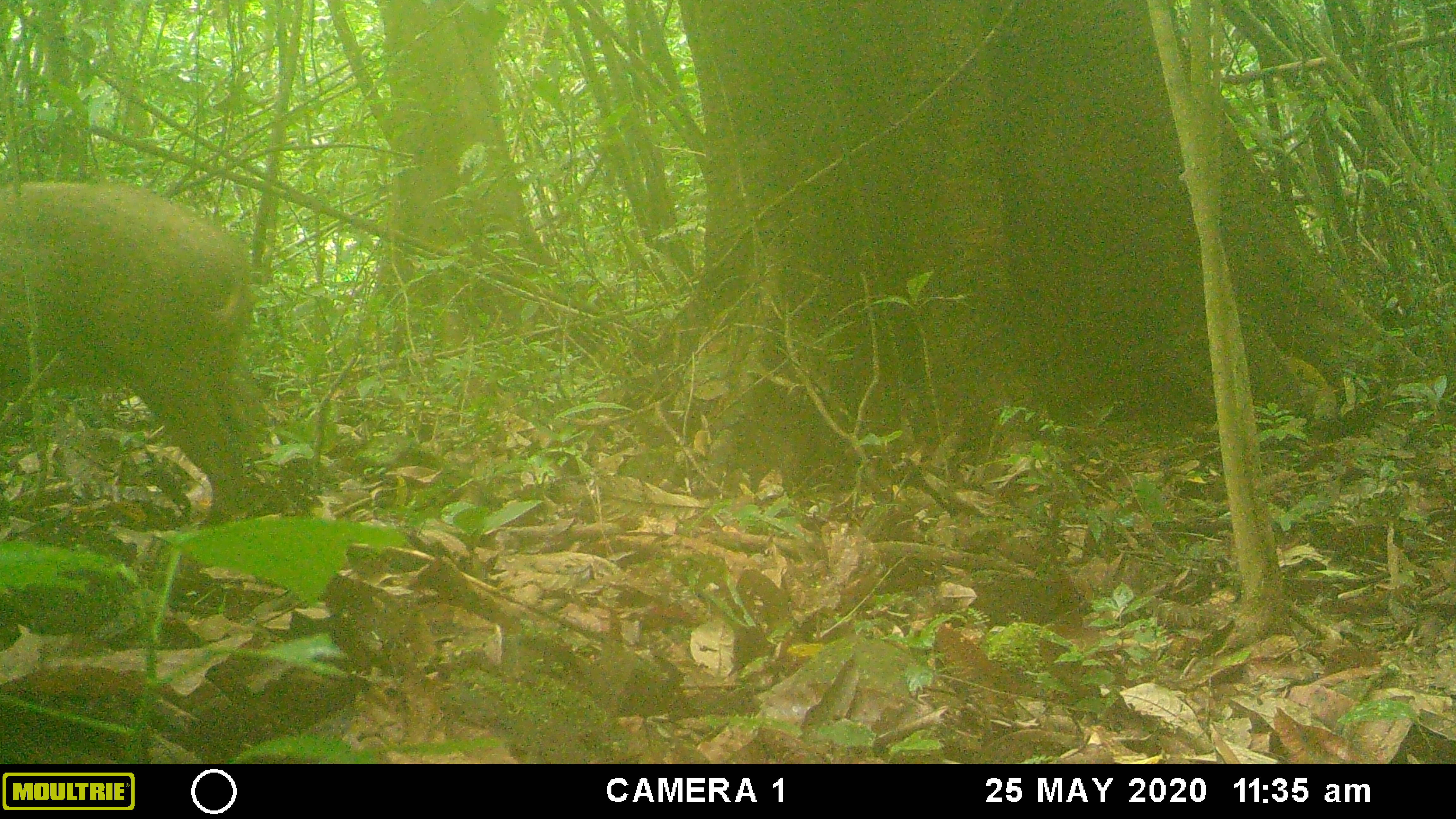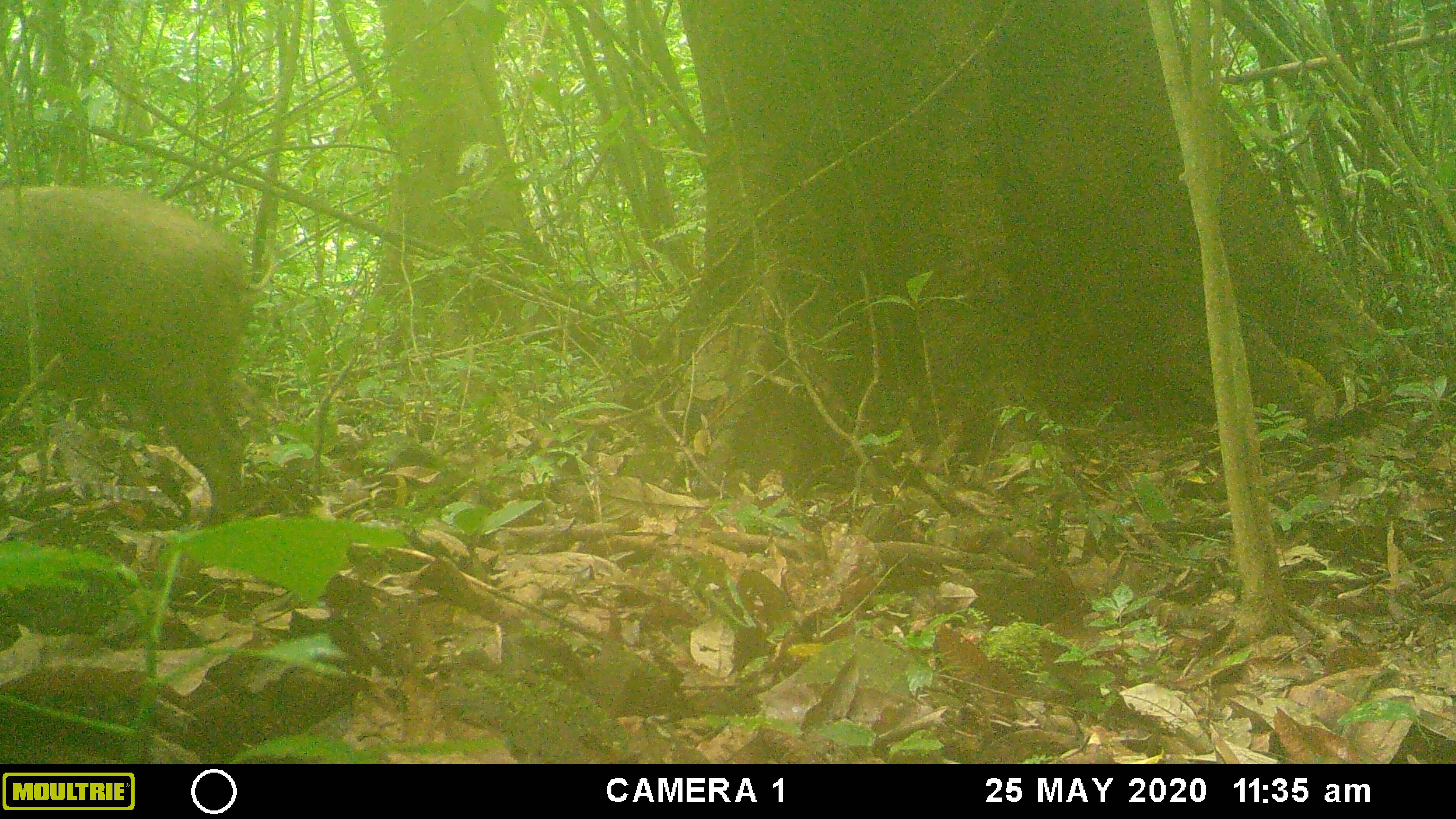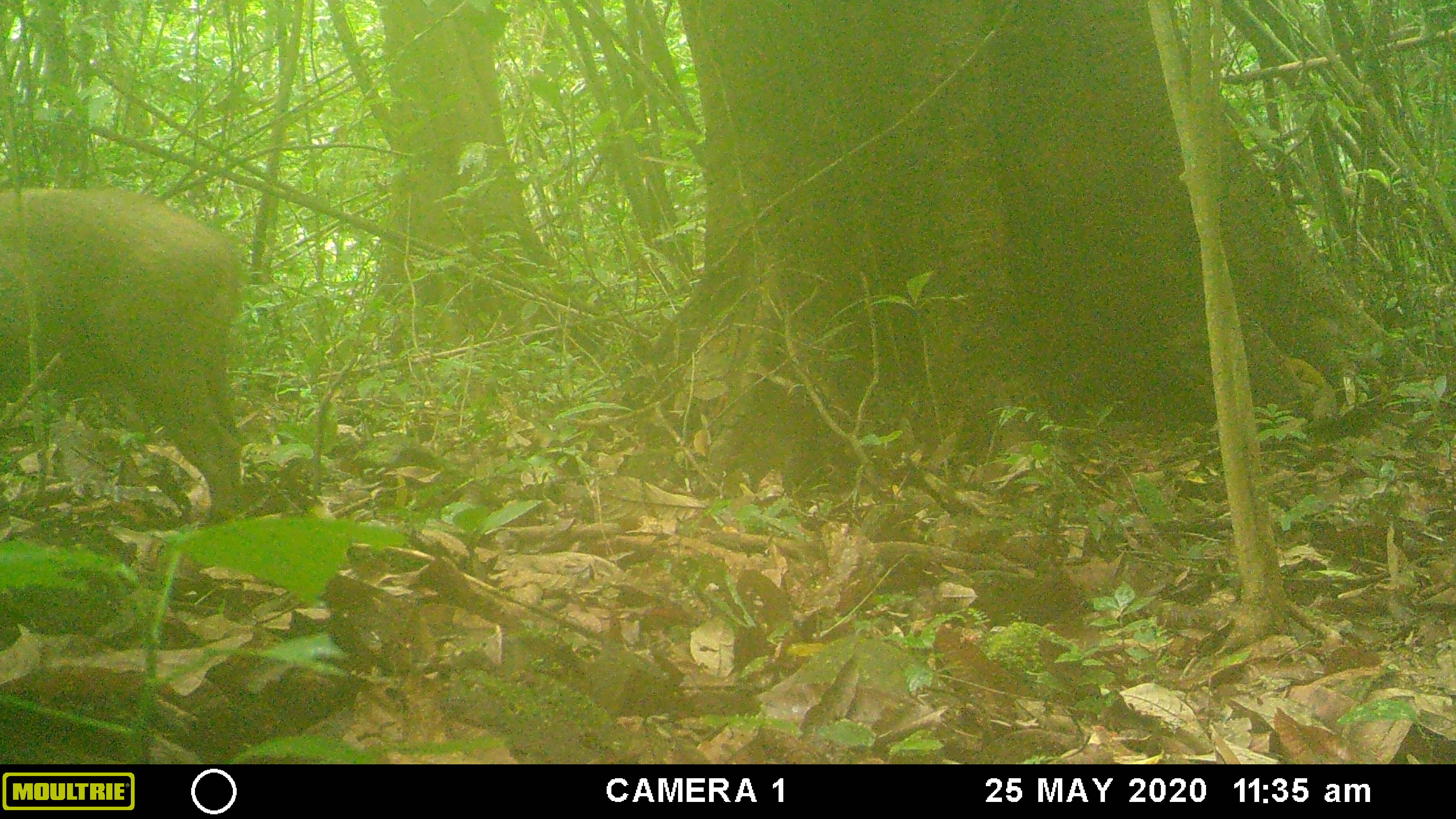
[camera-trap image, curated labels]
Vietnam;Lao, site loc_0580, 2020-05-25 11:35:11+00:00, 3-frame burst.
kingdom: Animalia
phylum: Chordata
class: Mammalia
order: Artiodactyla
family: Suidae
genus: Sus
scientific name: Sus scrofa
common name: eurasian wild pig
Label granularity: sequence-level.